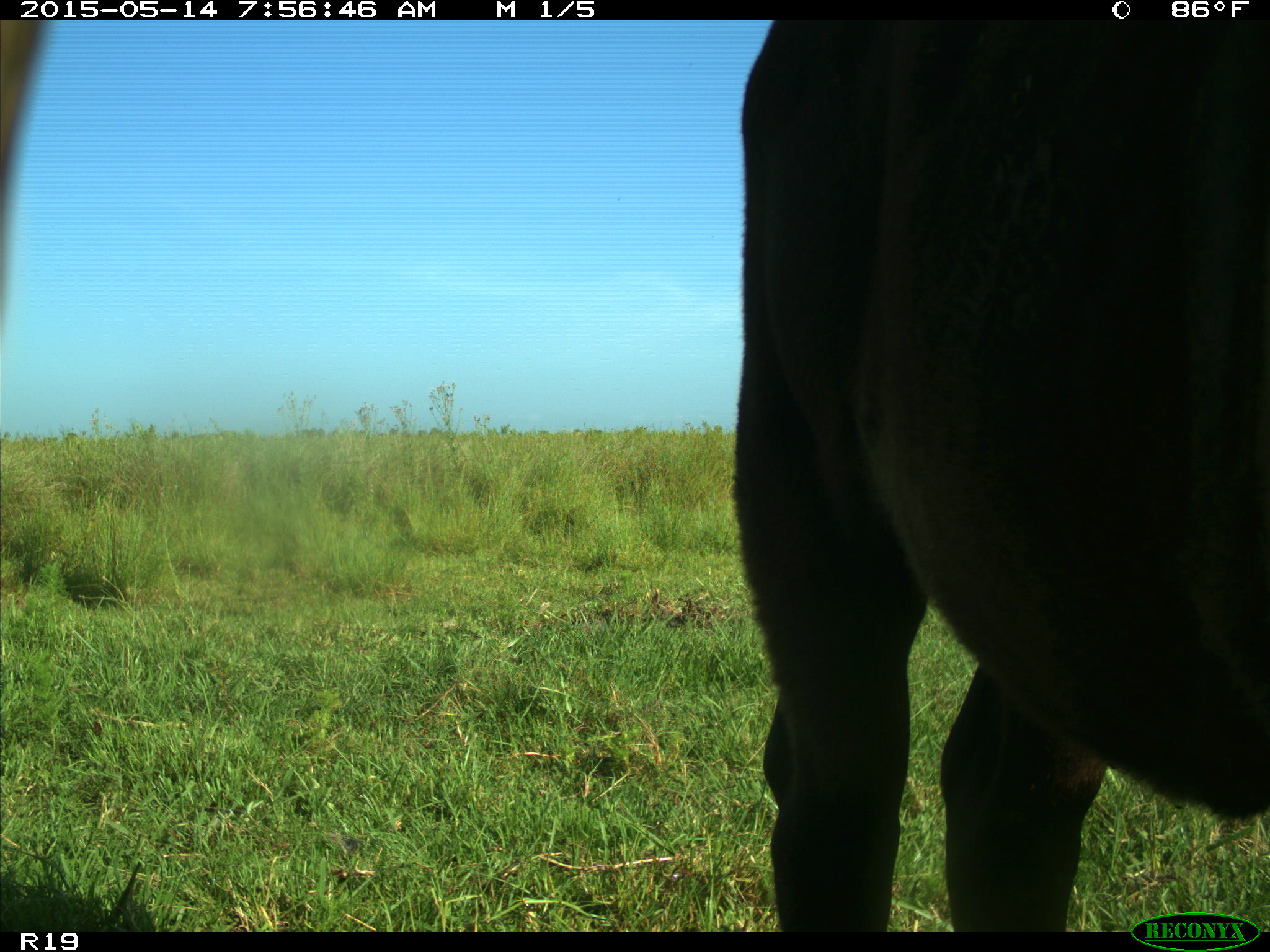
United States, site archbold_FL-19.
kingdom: Animalia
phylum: Chordata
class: Mammalia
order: Artiodactyla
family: Bovidae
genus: Bos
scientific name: Bos taurus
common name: domestic cow